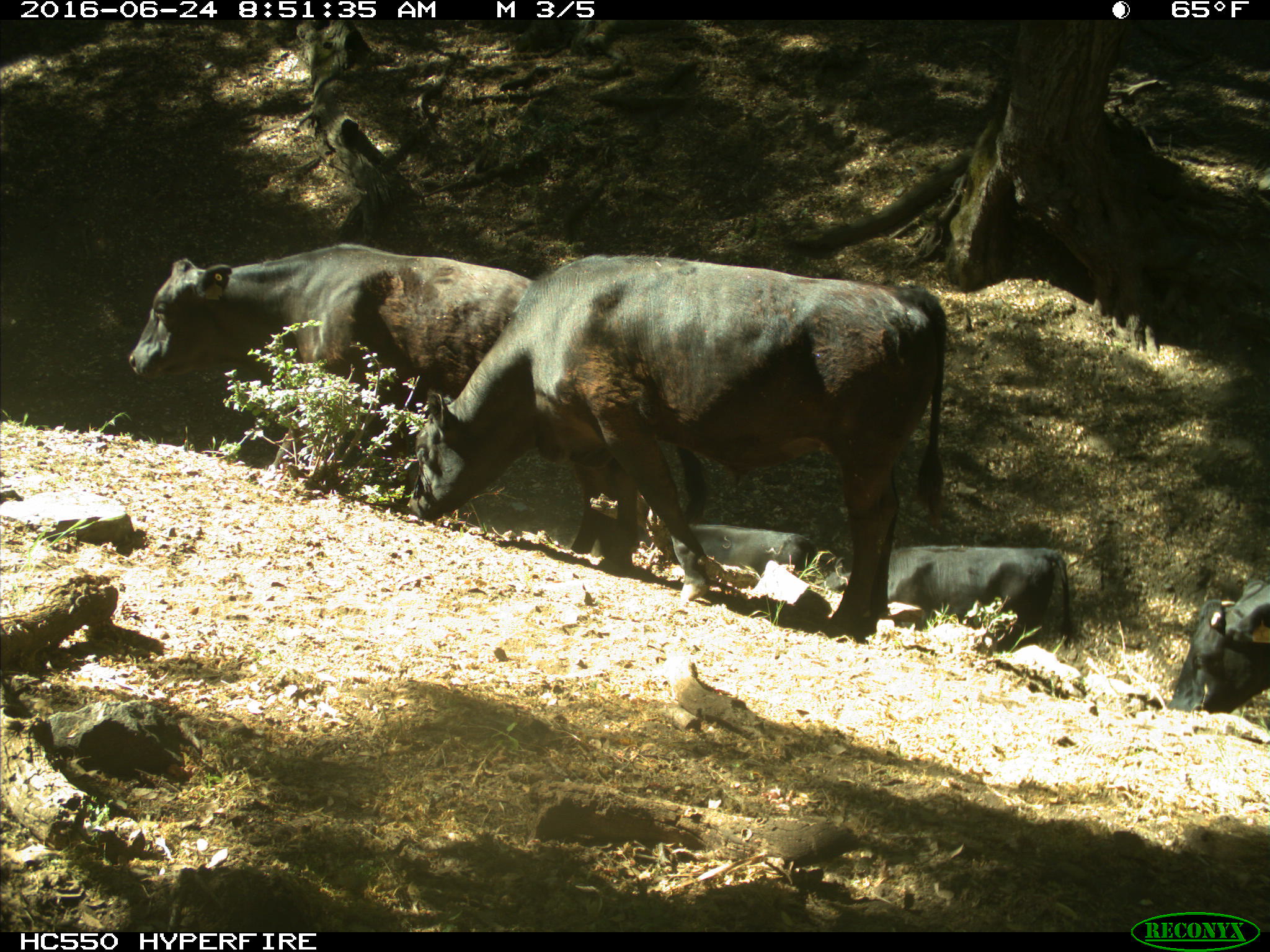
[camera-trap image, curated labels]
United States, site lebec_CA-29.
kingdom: Animalia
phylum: Chordata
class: Mammalia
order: Artiodactyla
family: Bovidae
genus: Bos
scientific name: Bos taurus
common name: domestic cow